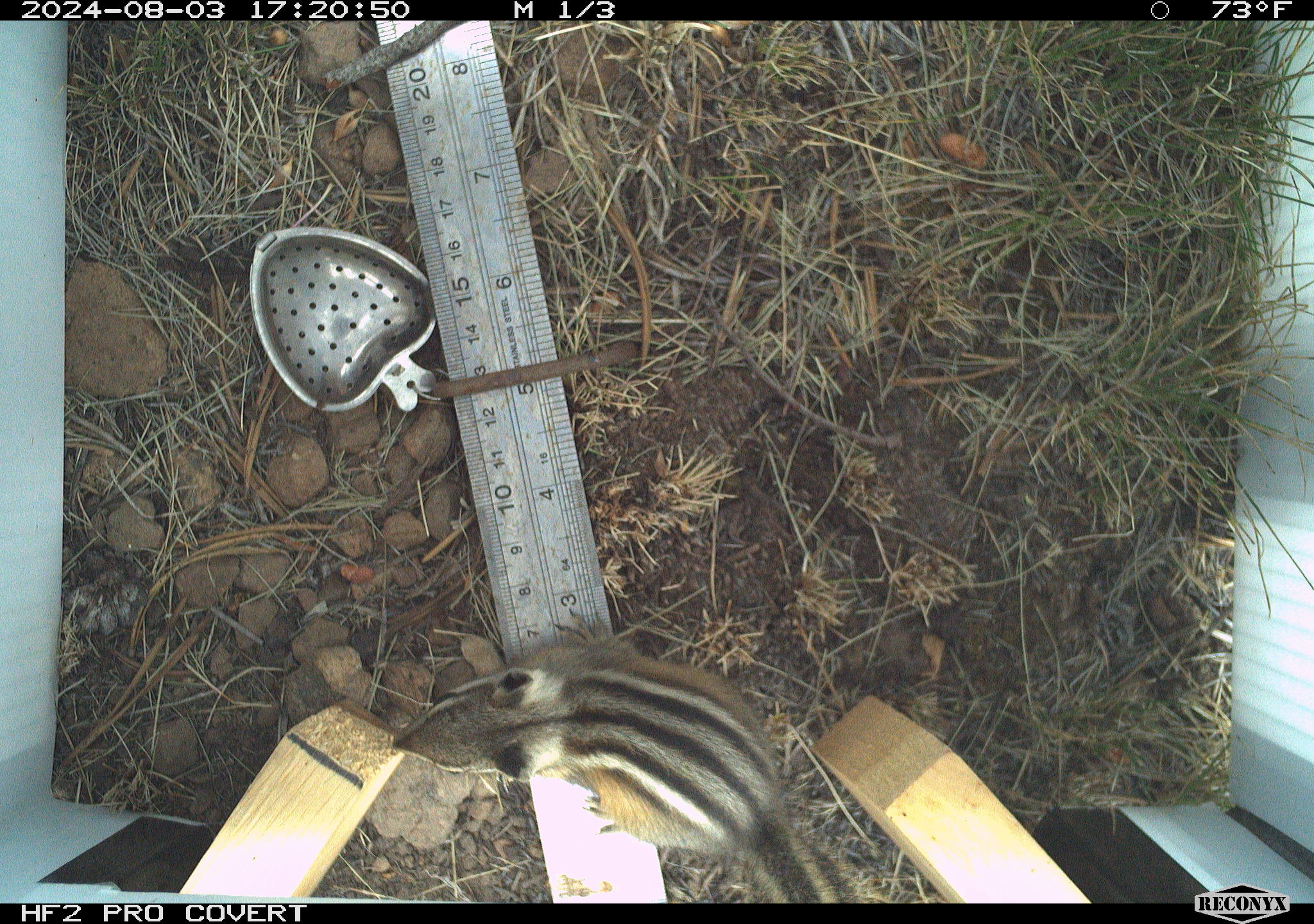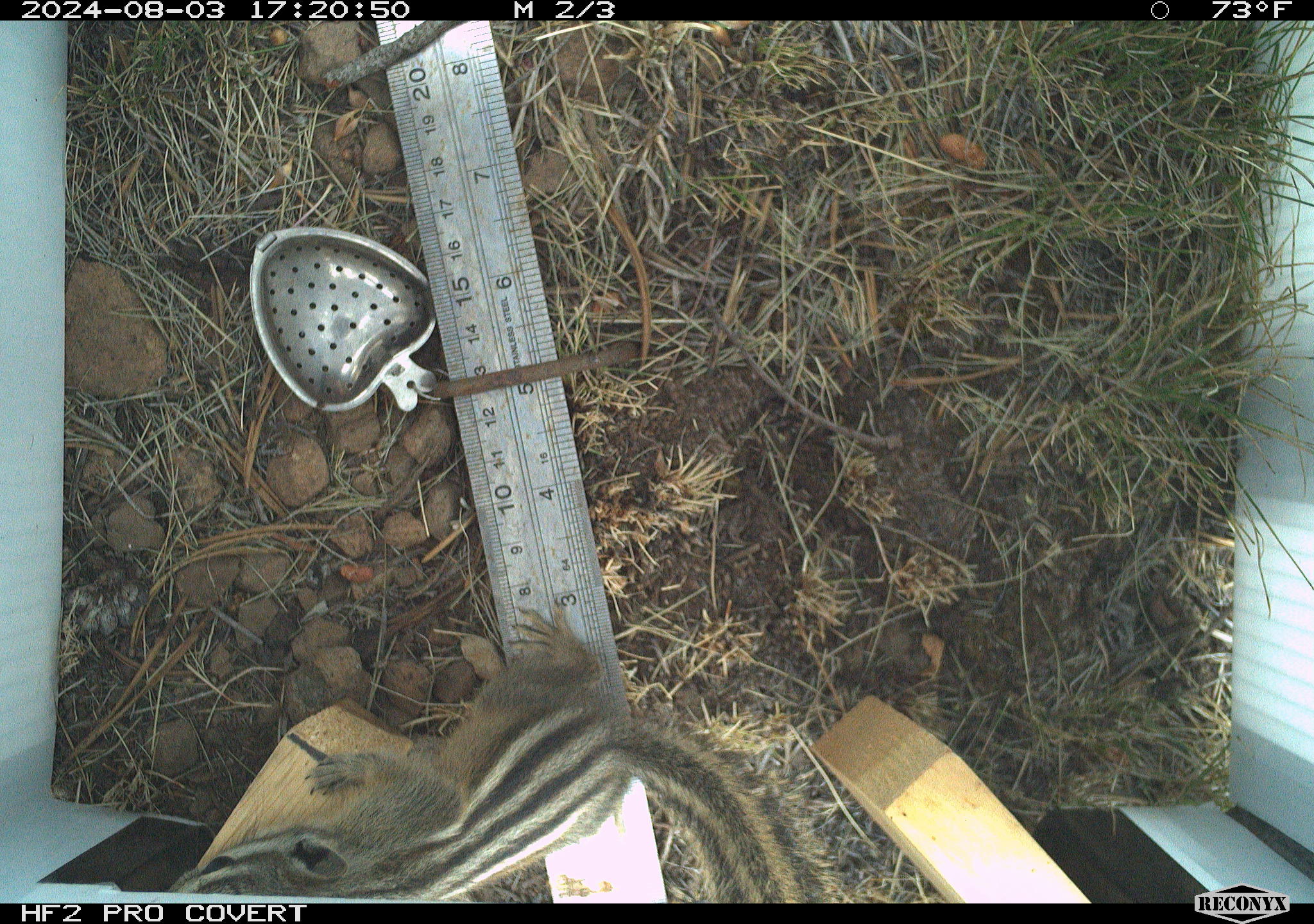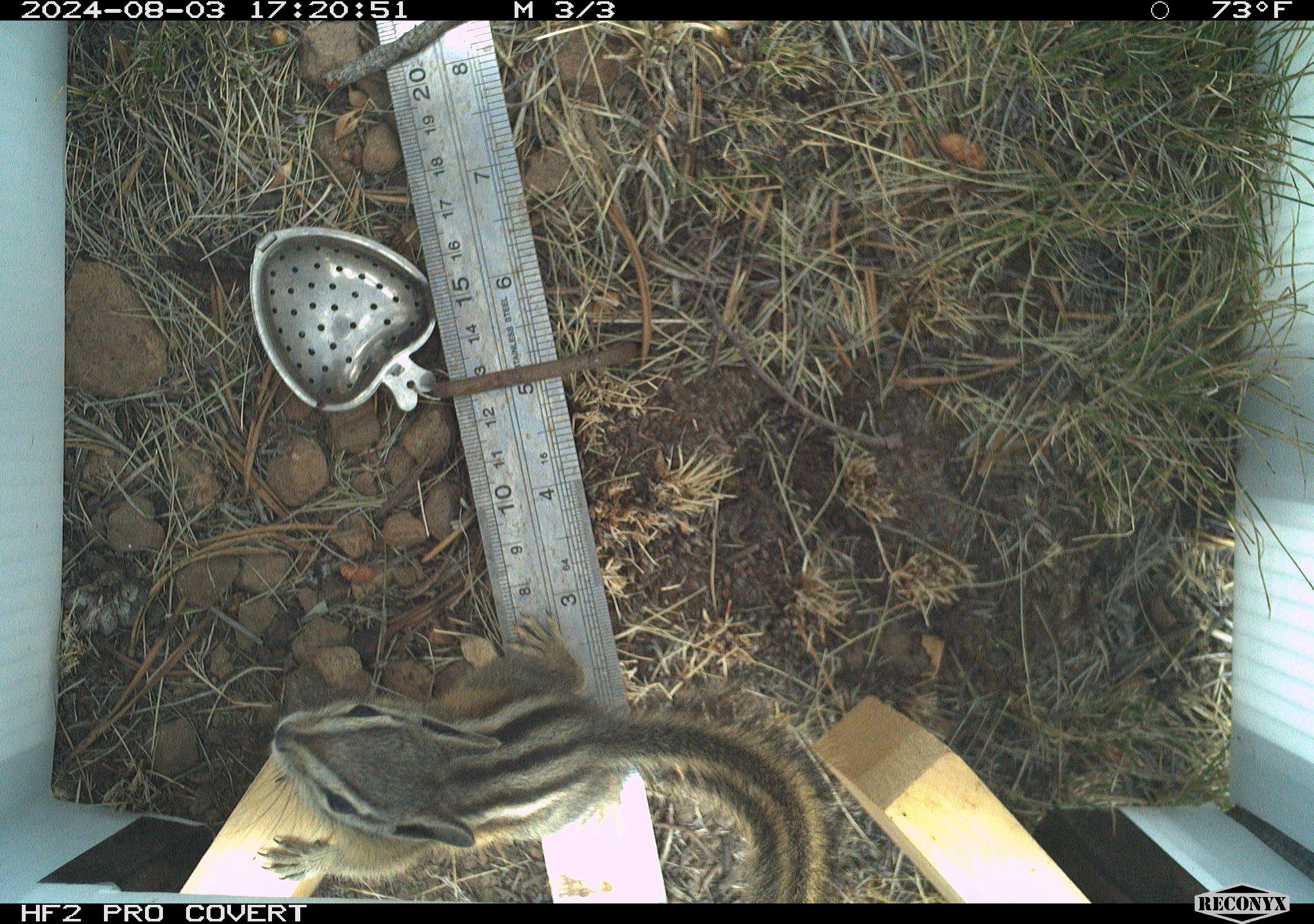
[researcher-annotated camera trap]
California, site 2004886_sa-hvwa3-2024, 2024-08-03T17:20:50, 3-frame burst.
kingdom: Animalia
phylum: Chordata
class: Mammalia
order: Rodentia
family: Sciuridae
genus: Neotamias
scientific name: Neotamias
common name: western chipmunks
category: neotamias species